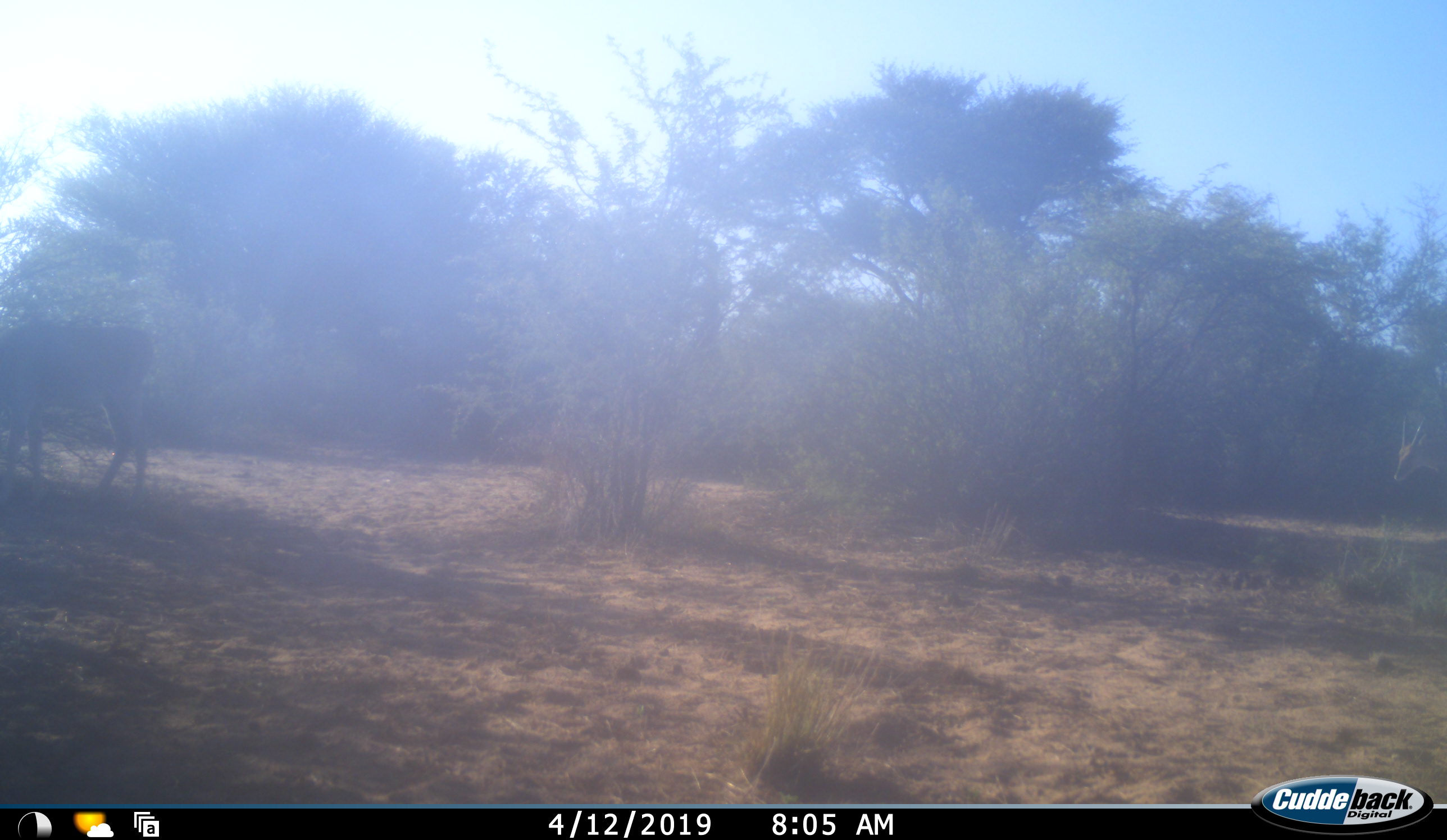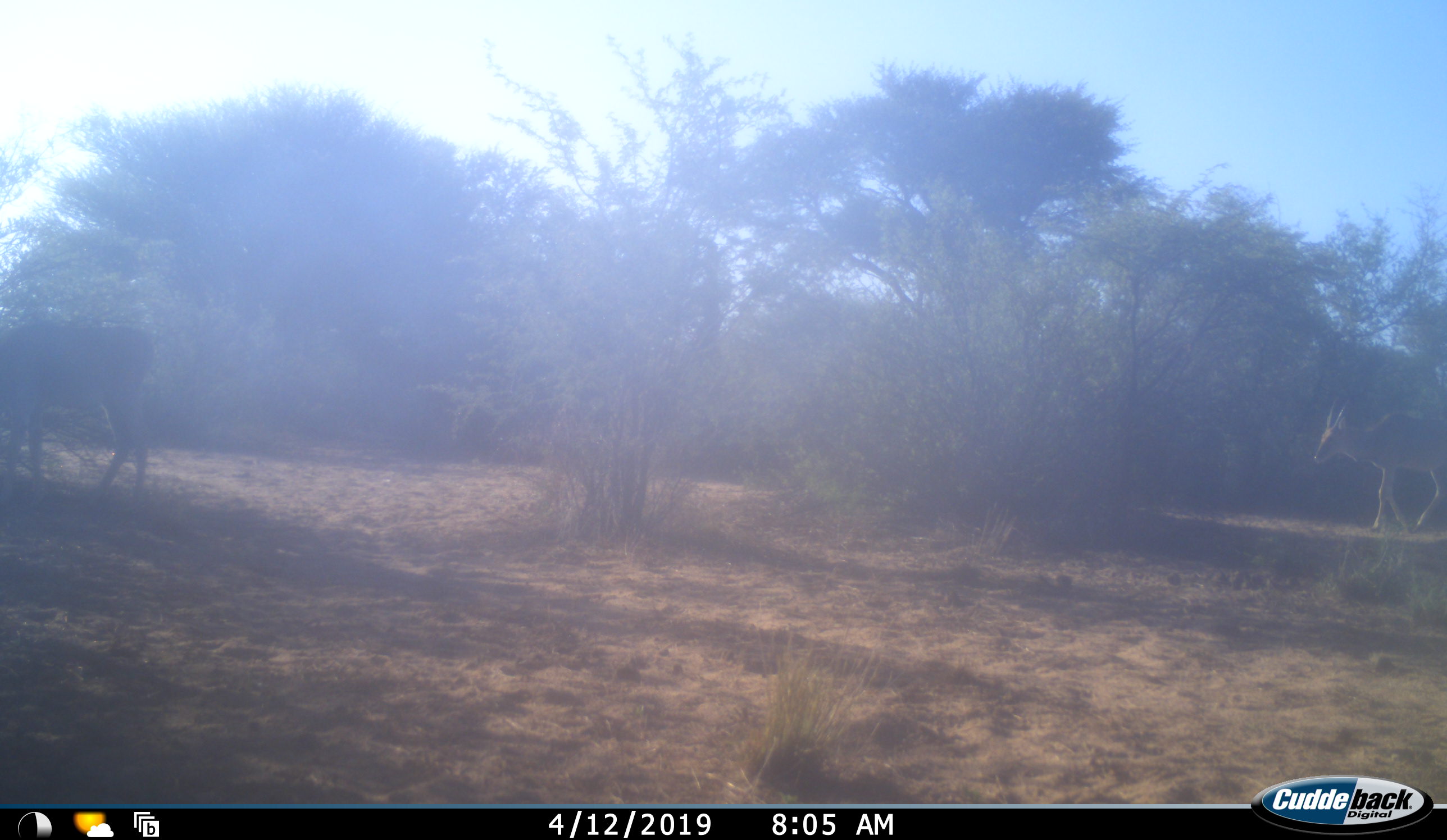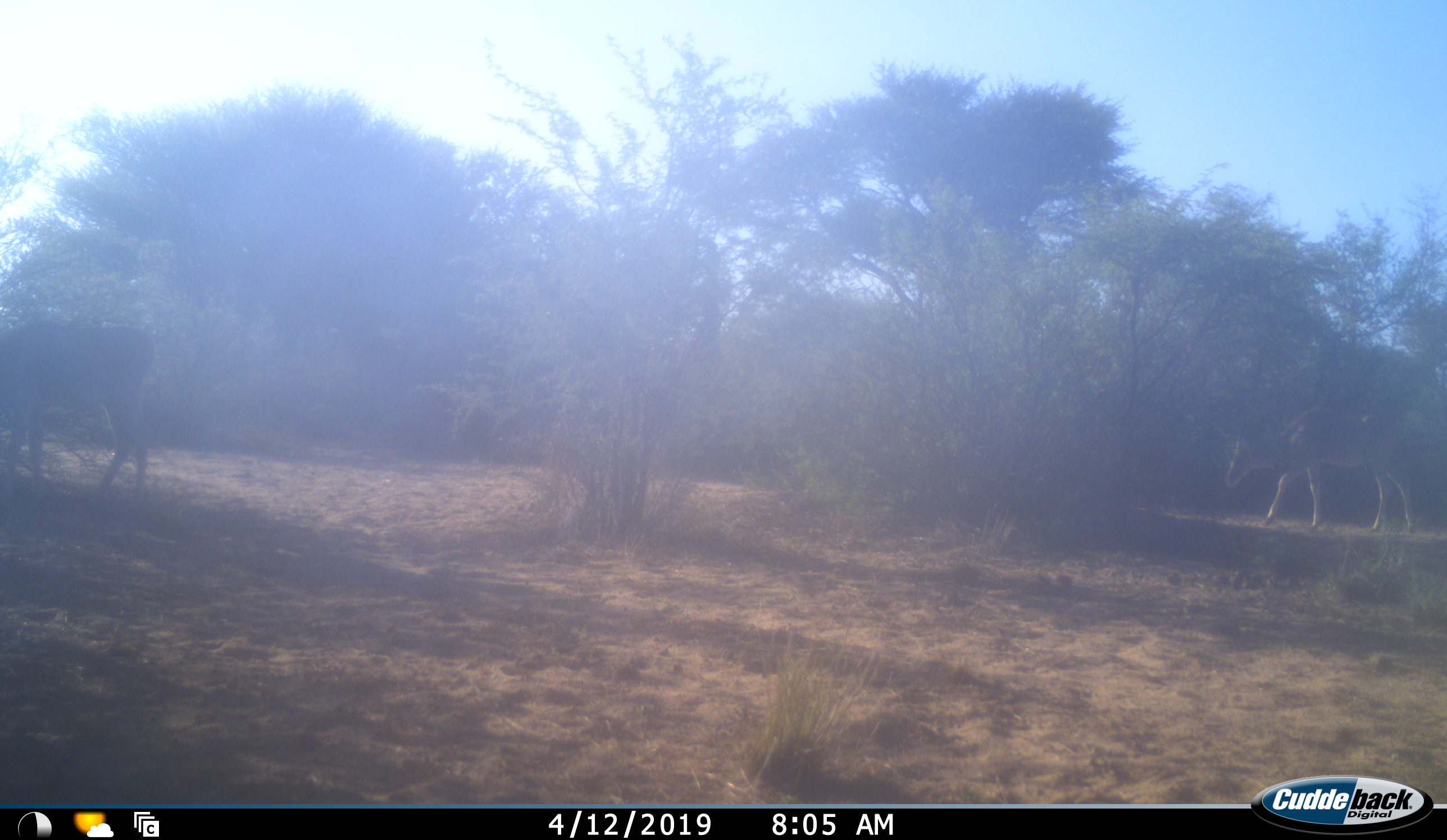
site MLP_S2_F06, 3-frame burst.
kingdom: Animalia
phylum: Chordata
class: Mammalia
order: Artiodactyla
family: Bovidae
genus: Tragelaphus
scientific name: Tragelaphus oryx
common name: eland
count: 2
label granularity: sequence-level